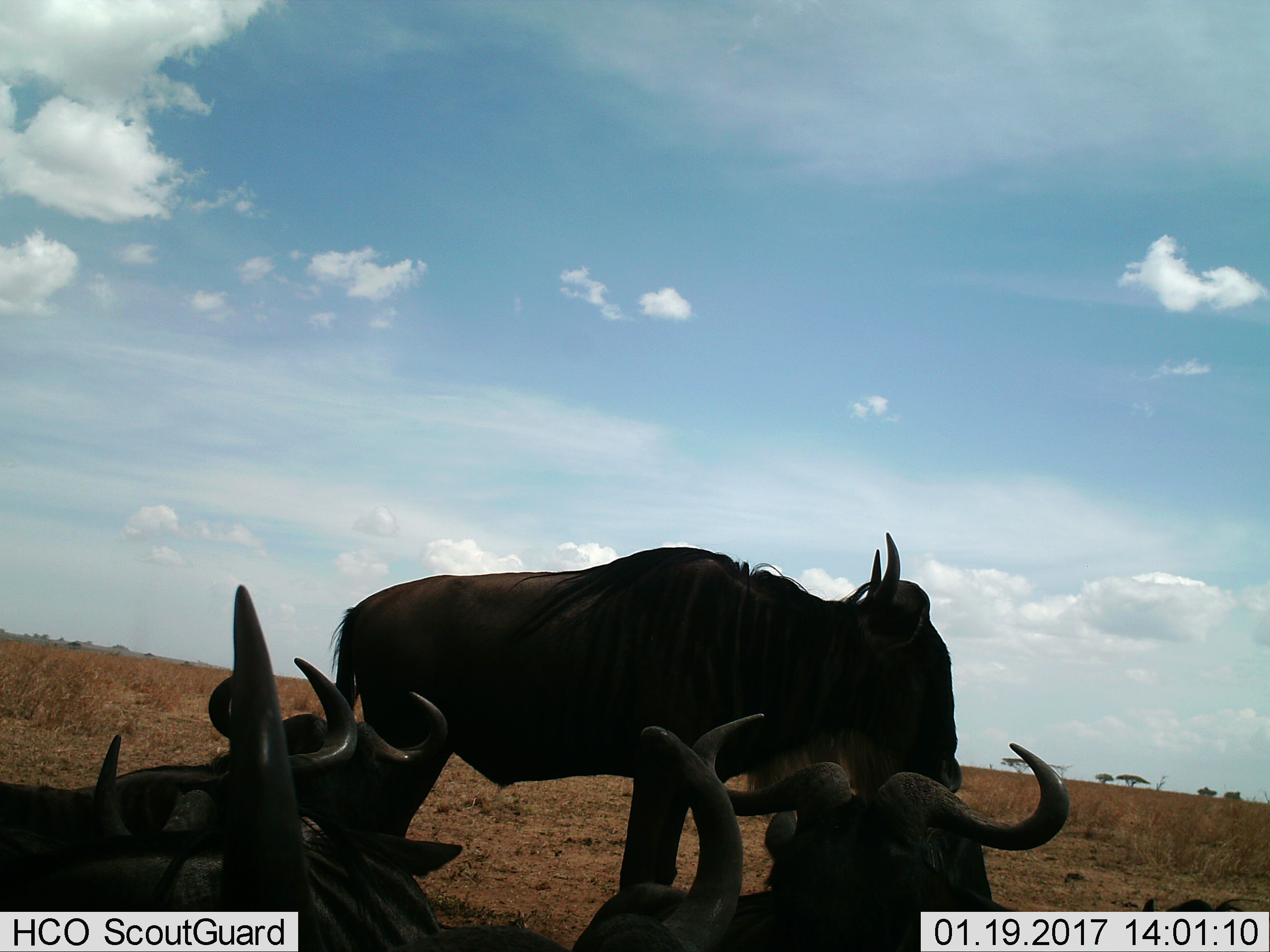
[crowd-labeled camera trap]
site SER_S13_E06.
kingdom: Animalia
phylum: Chordata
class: Mammalia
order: Artiodactyla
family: Bovidae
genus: Connochaetes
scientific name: Connochaetes taurinus taurinus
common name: blue wildebeest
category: wildebeestblue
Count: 6.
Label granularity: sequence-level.